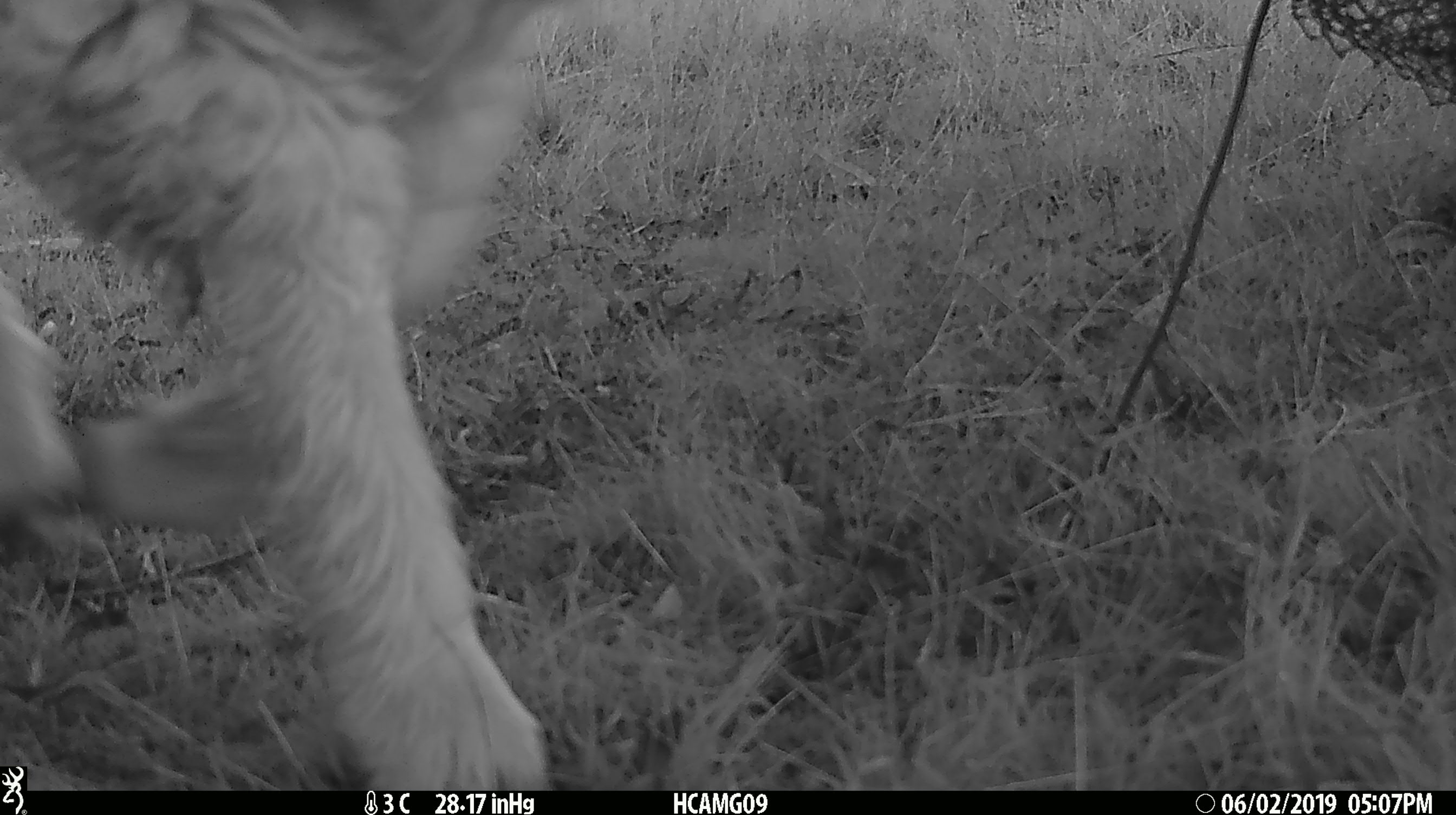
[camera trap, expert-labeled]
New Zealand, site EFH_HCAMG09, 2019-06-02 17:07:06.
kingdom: Animalia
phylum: Chordata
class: Mammalia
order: Artiodactyla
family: Bovidae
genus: Ovis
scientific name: Ovis aries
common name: domestic sheep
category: sheep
Sheep (domestic sheep) (Ovis aries).